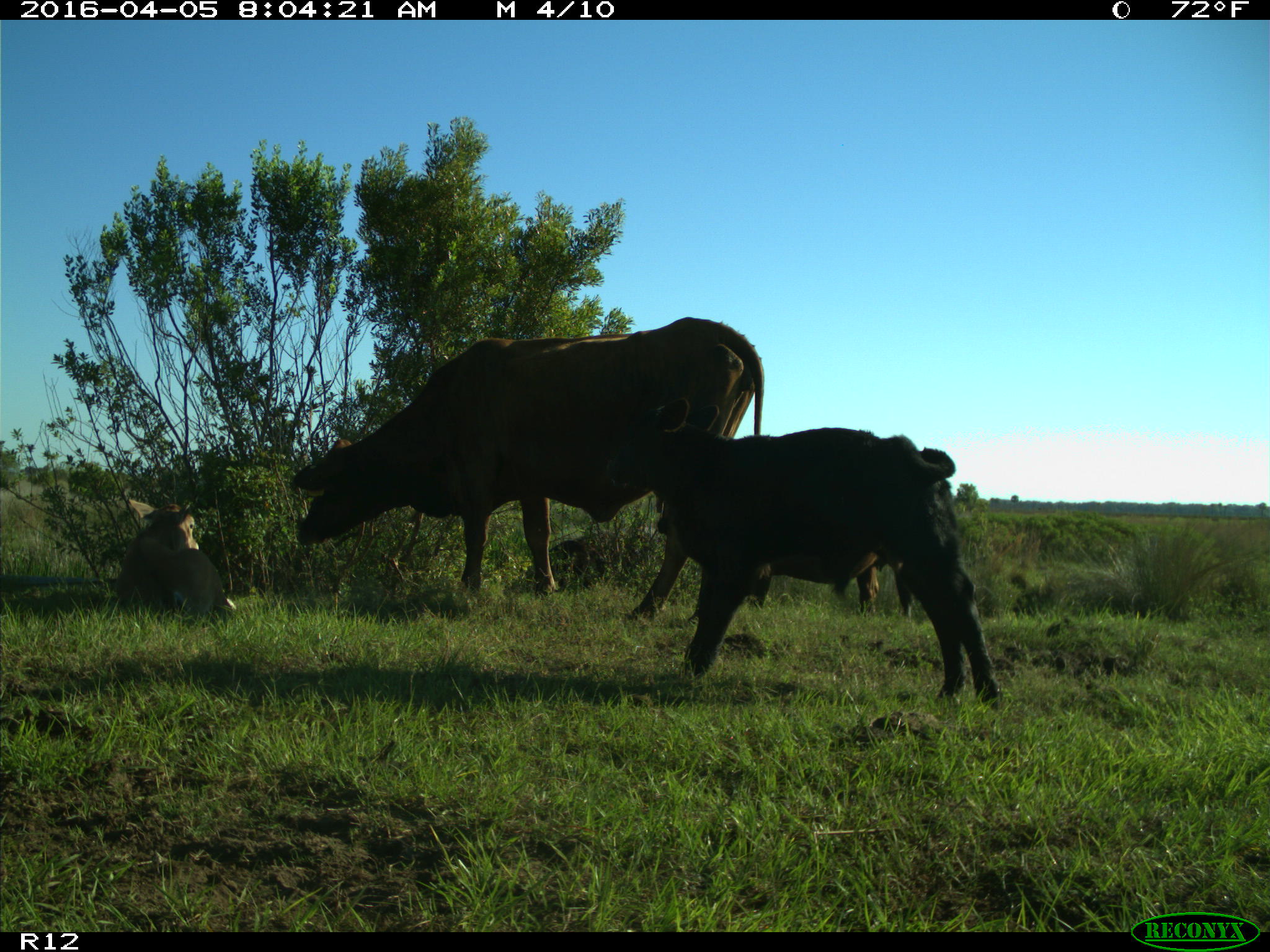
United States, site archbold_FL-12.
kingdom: Animalia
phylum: Chordata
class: Mammalia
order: Artiodactyla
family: Bovidae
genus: Bos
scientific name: Bos taurus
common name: domestic cow